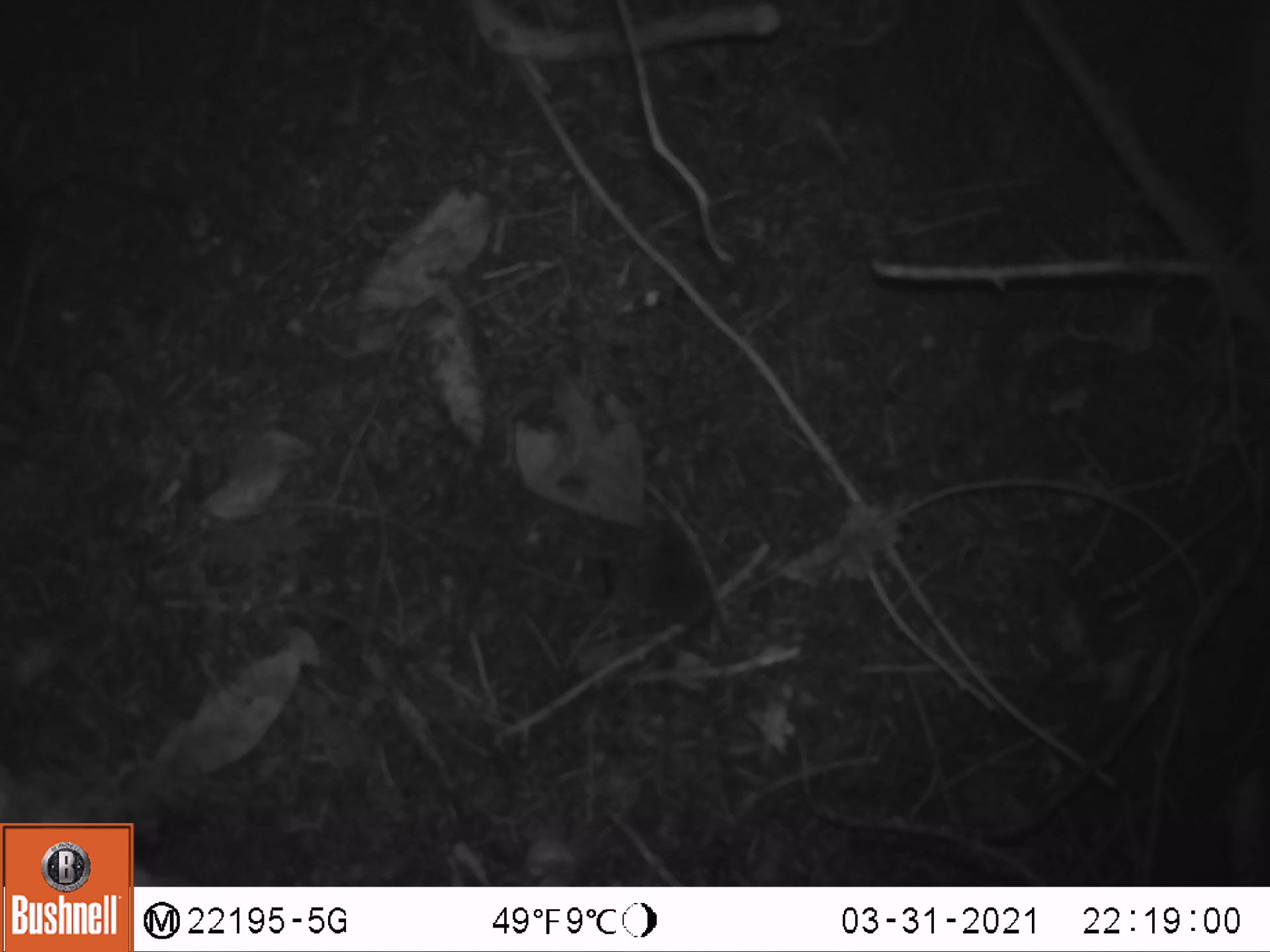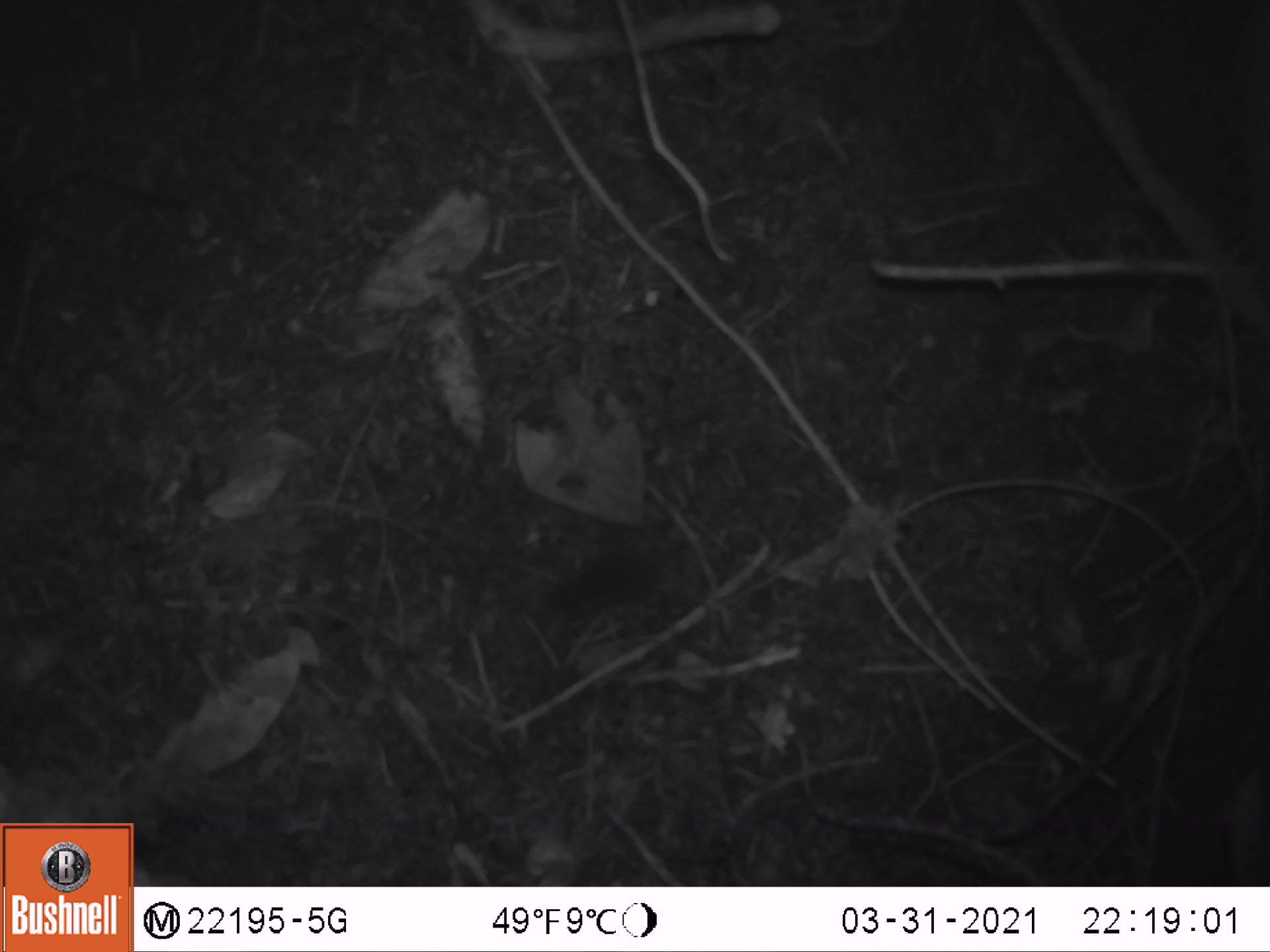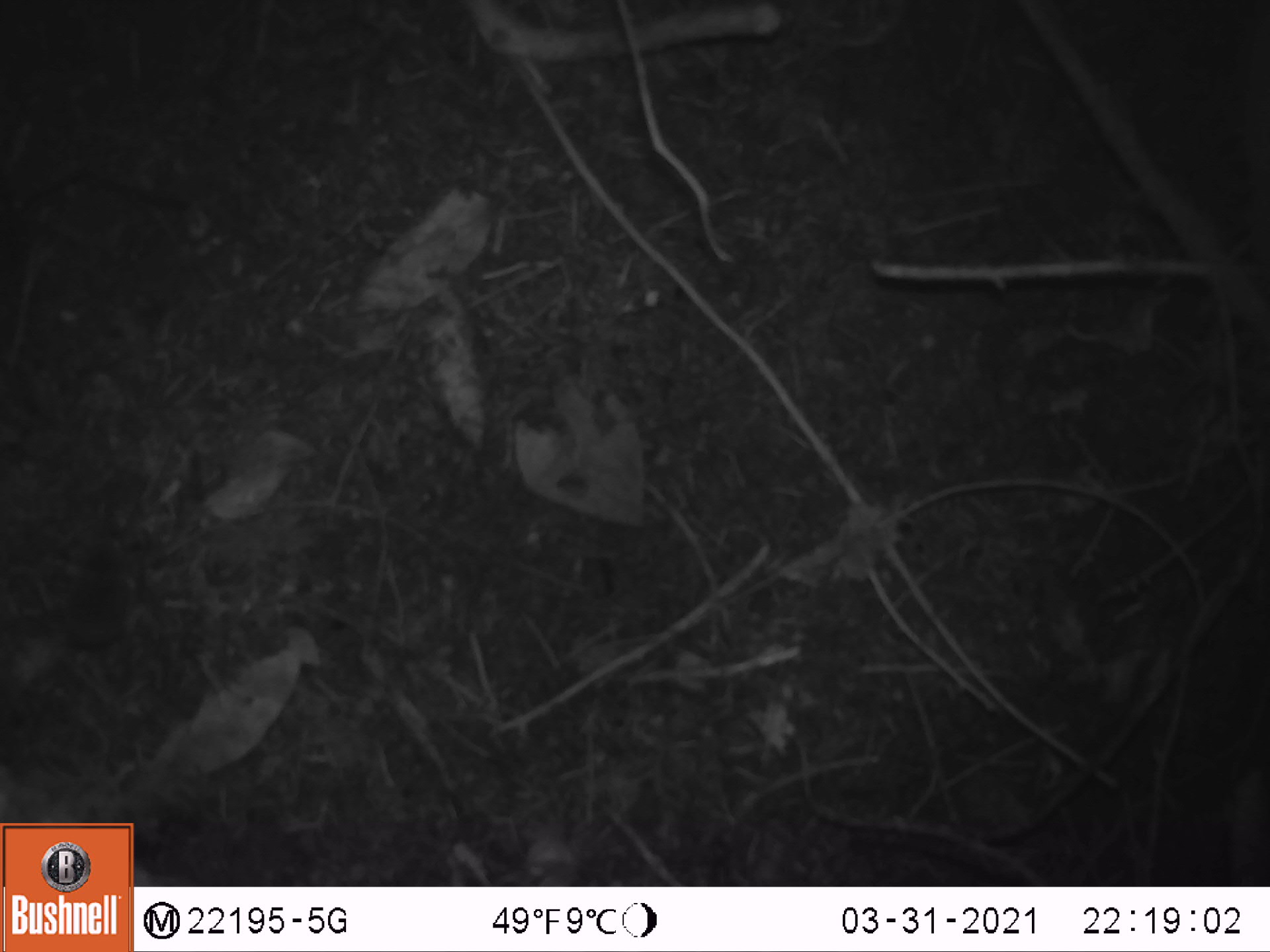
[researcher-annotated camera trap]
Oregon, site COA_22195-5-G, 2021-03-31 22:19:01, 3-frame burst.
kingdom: Animalia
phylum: Chordata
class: Mammalia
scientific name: Mammalia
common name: small mammal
Small mammal (Mammalia).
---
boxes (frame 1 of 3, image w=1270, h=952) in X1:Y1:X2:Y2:
small mammal: 612:495:800:710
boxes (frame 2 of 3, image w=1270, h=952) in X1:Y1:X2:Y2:
small mammal: 478:481:819:674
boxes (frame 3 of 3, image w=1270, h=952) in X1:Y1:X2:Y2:
small mammal: 22:490:201:721